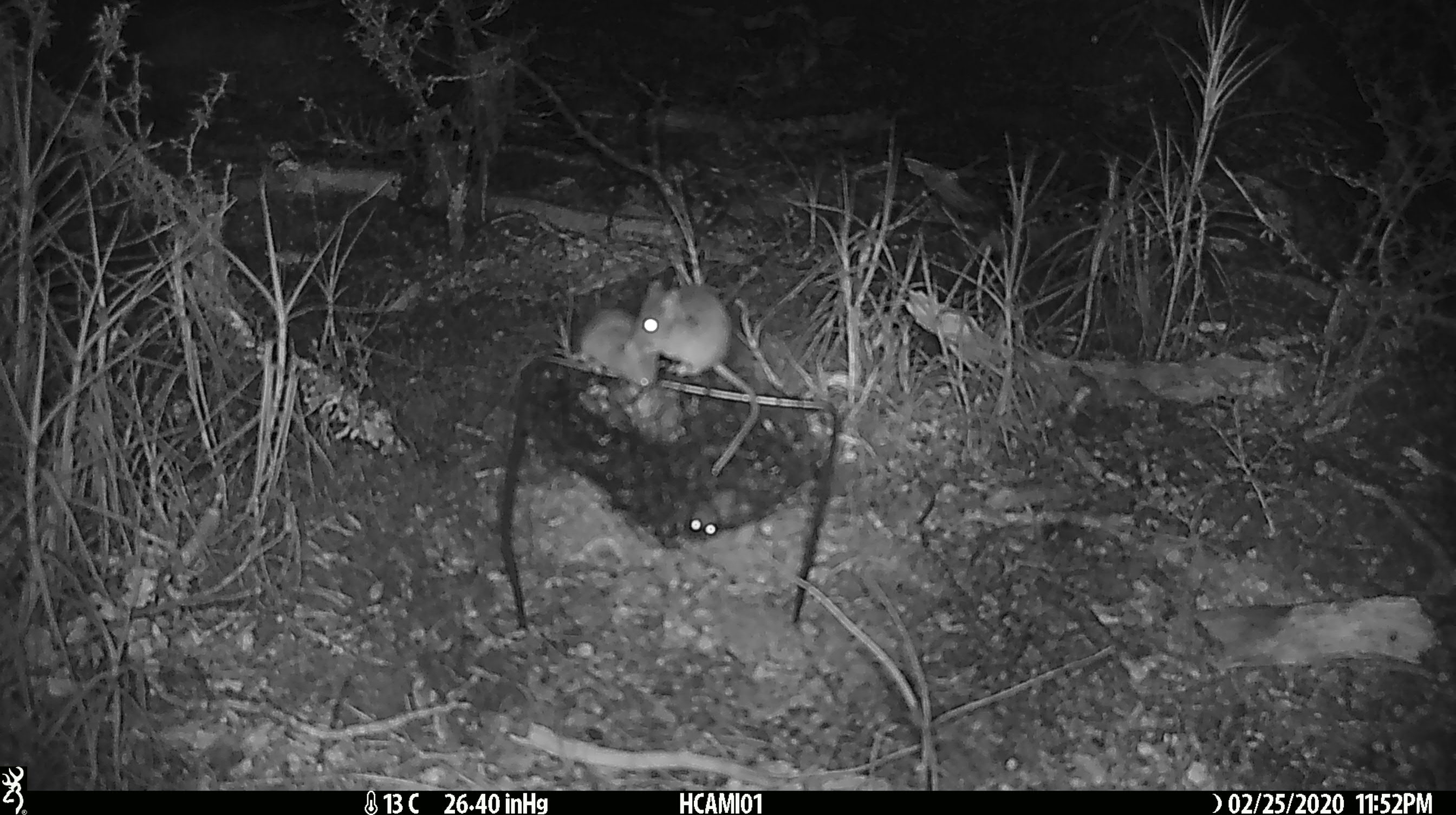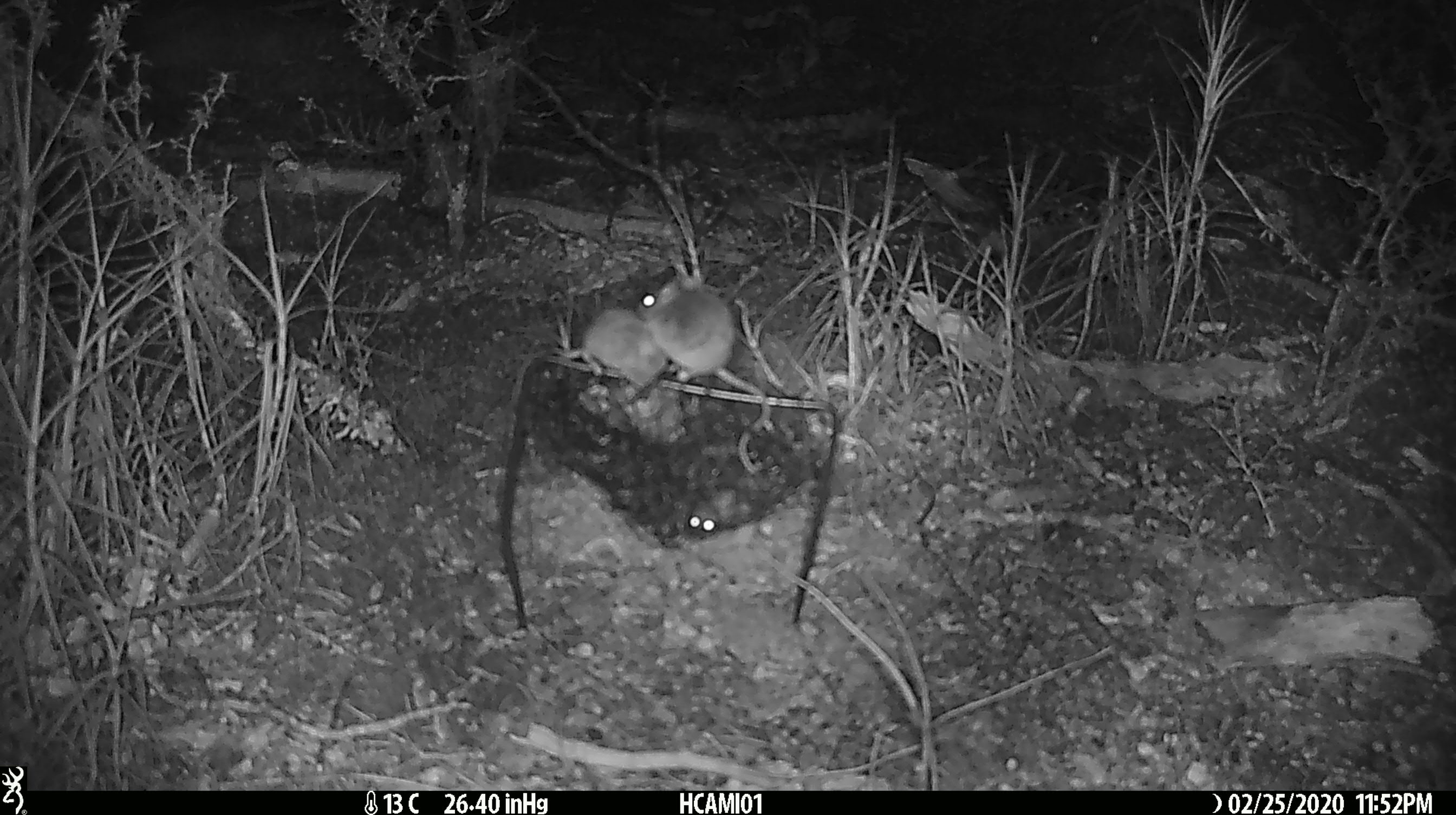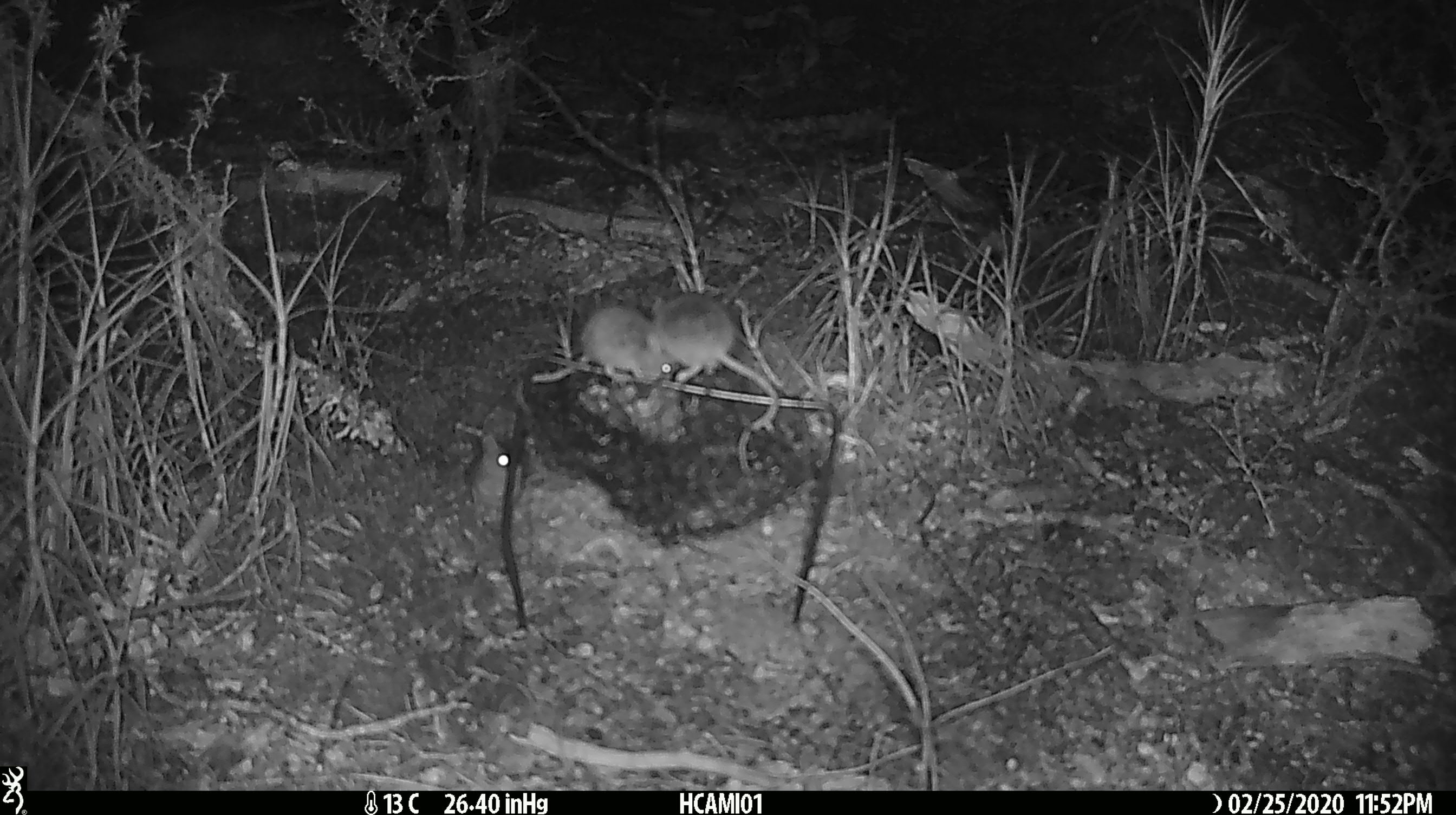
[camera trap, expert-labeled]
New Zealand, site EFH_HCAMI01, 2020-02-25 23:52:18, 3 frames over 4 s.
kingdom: Animalia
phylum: Chordata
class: Mammalia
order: Rodentia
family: Muridae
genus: Mus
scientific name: Mus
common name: mouse